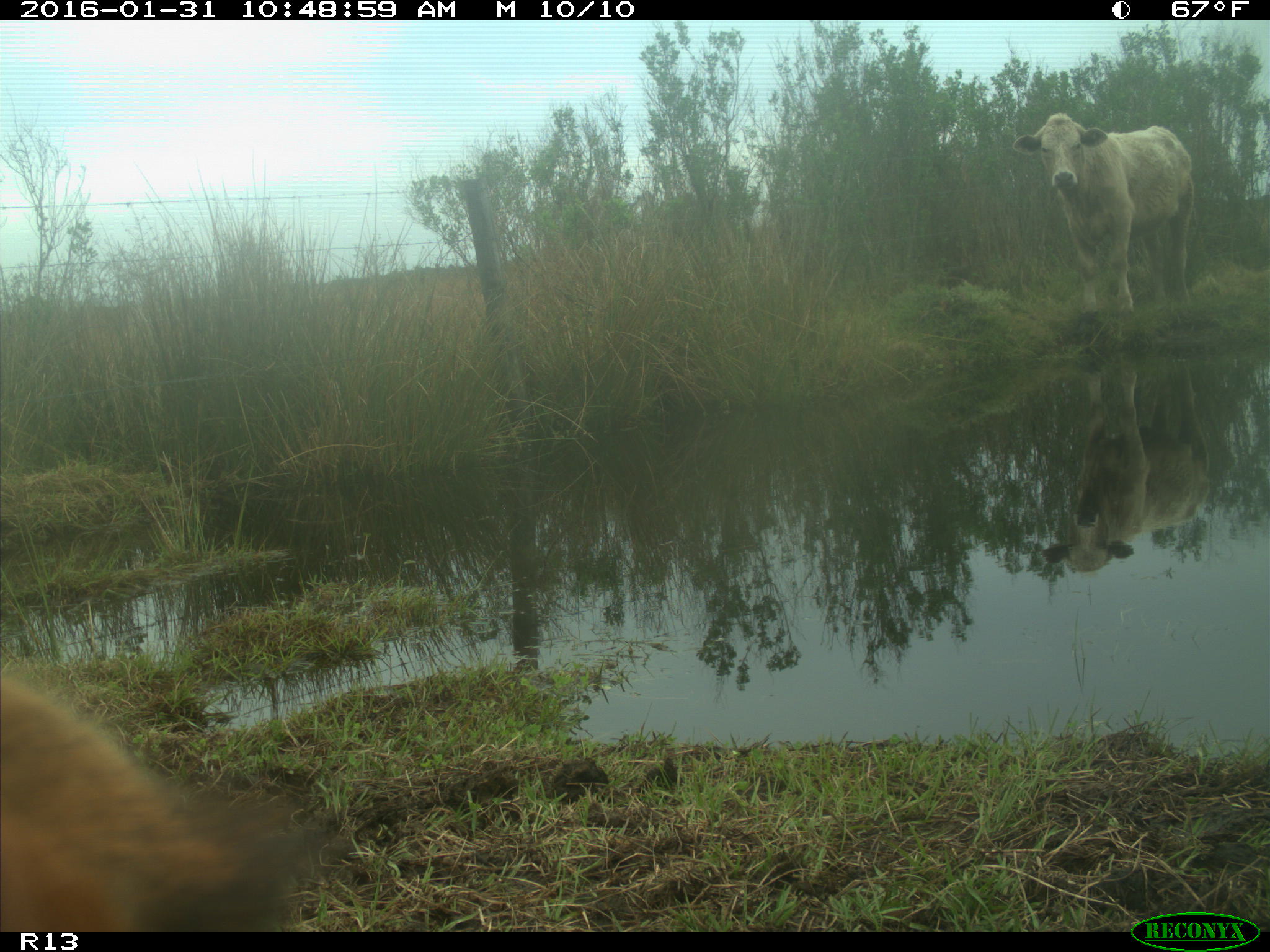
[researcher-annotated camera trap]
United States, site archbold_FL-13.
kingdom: Animalia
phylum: Chordata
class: Mammalia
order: Artiodactyla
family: Bovidae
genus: Bos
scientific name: Bos taurus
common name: domestic cow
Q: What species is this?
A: Bos taurus (domestic cow).